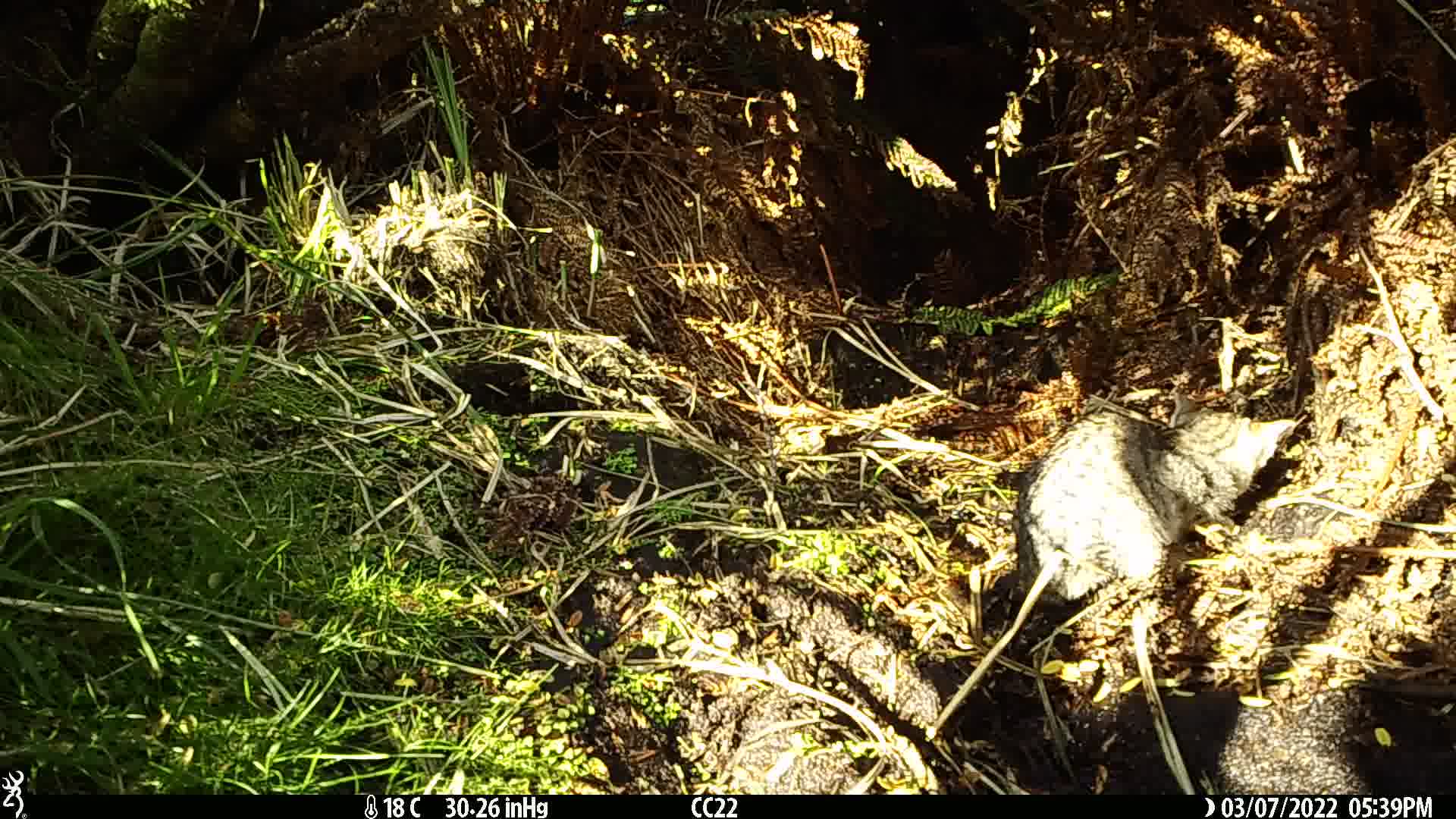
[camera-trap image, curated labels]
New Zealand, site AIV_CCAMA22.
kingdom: Animalia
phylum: Chordata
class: Mammalia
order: Carnivora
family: Felidae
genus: Felis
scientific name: Felis catus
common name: domestic cat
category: cat